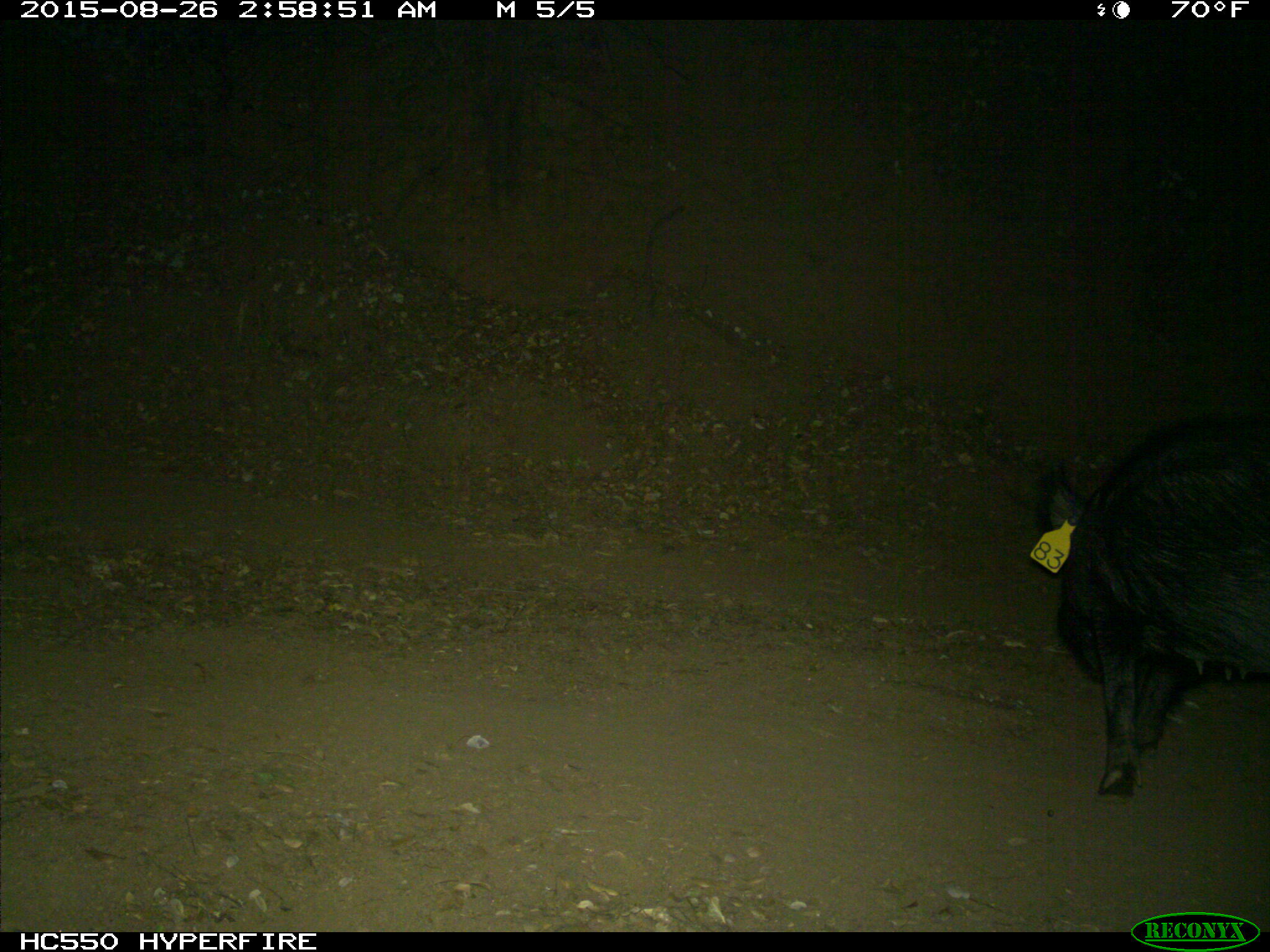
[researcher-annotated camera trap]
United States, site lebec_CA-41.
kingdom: Animalia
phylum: Chordata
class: Mammalia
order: Artiodactyla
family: Suidae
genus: Sus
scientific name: Sus scrofa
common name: wild boar